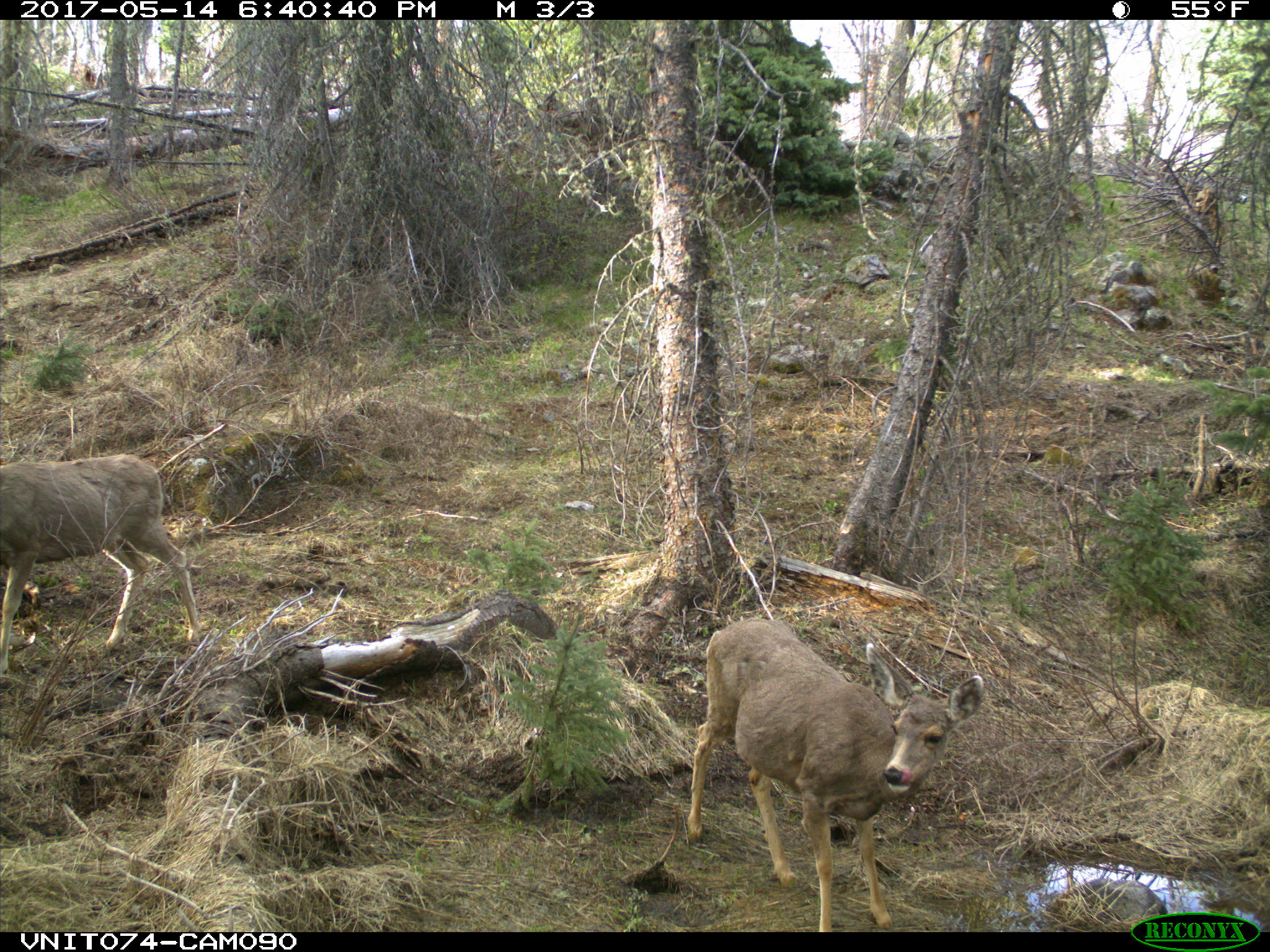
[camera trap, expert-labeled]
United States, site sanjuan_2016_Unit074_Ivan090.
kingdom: Animalia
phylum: Chordata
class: Mammalia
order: Artiodactyla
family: Cervidae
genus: Odocoileus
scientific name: Odocoileus hemionus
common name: mule deer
Odocoileus hemionus (mule deer).